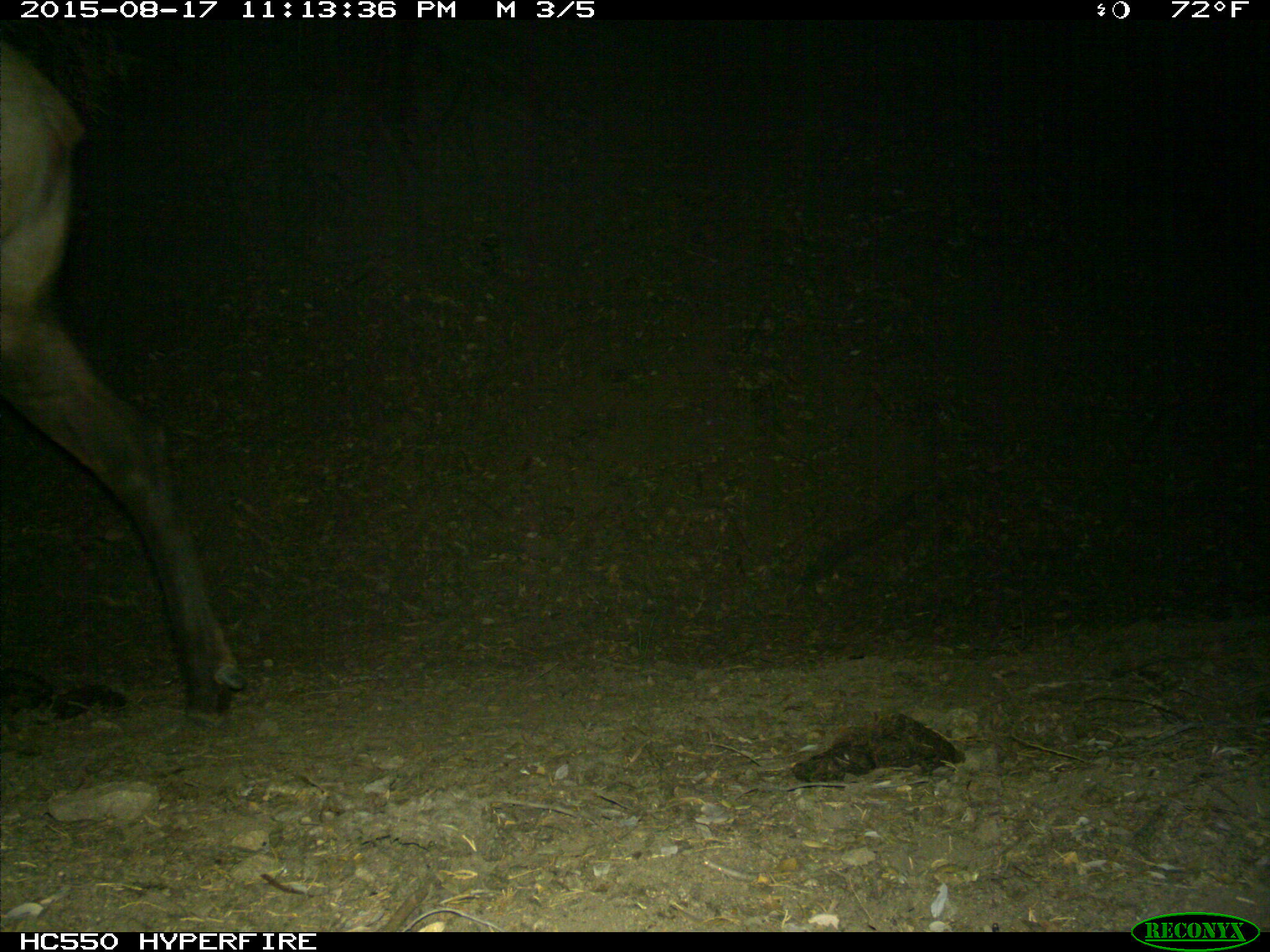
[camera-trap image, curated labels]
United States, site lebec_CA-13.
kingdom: Animalia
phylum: Chordata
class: Mammalia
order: Artiodactyla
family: Cervidae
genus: Cervus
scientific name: Cervus canadensis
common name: elk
Cervus canadensis (elk).